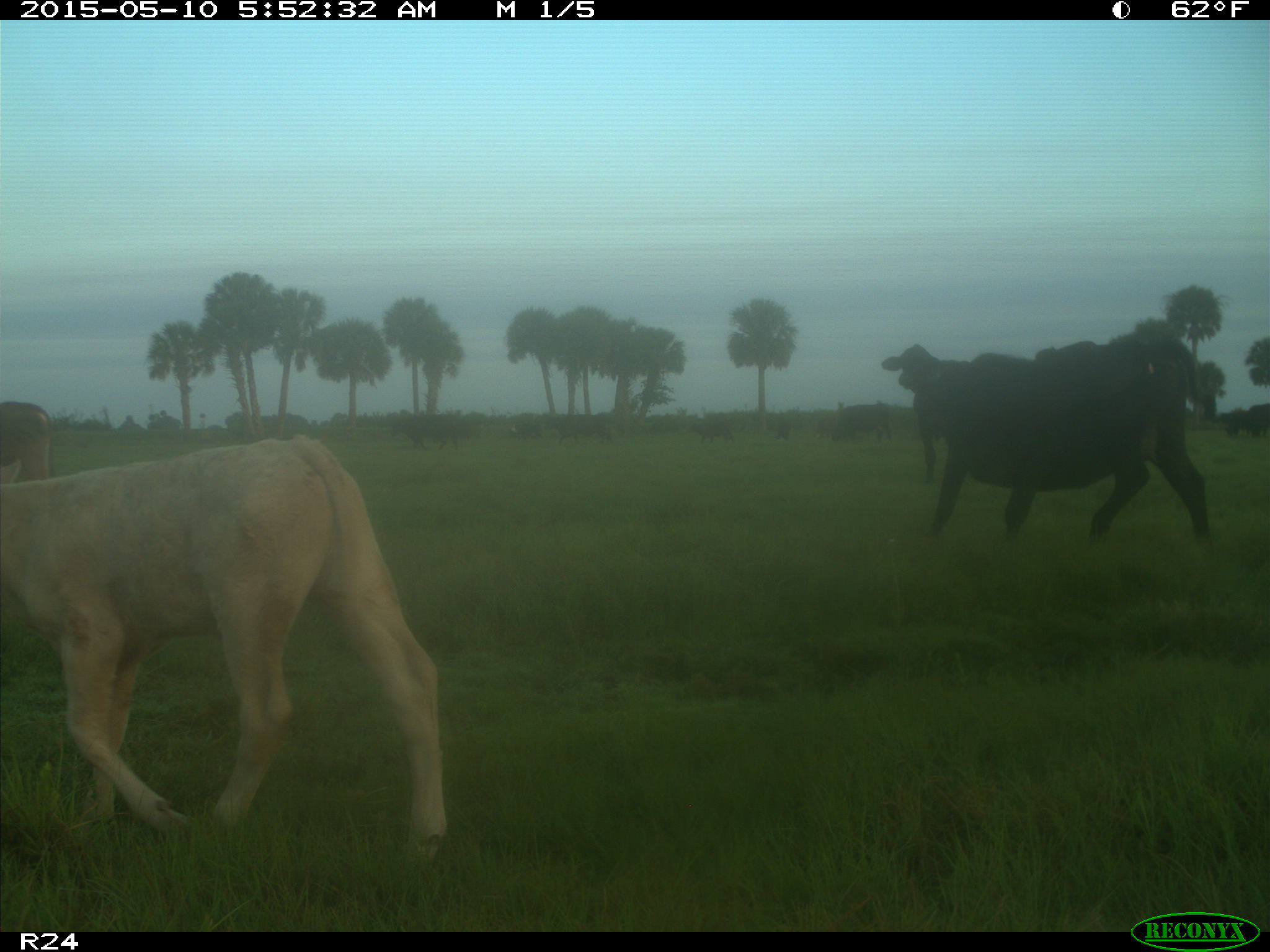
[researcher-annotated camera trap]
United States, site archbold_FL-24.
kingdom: Animalia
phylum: Chordata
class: Mammalia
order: Artiodactyla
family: Bovidae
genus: Bos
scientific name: Bos taurus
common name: domestic cow